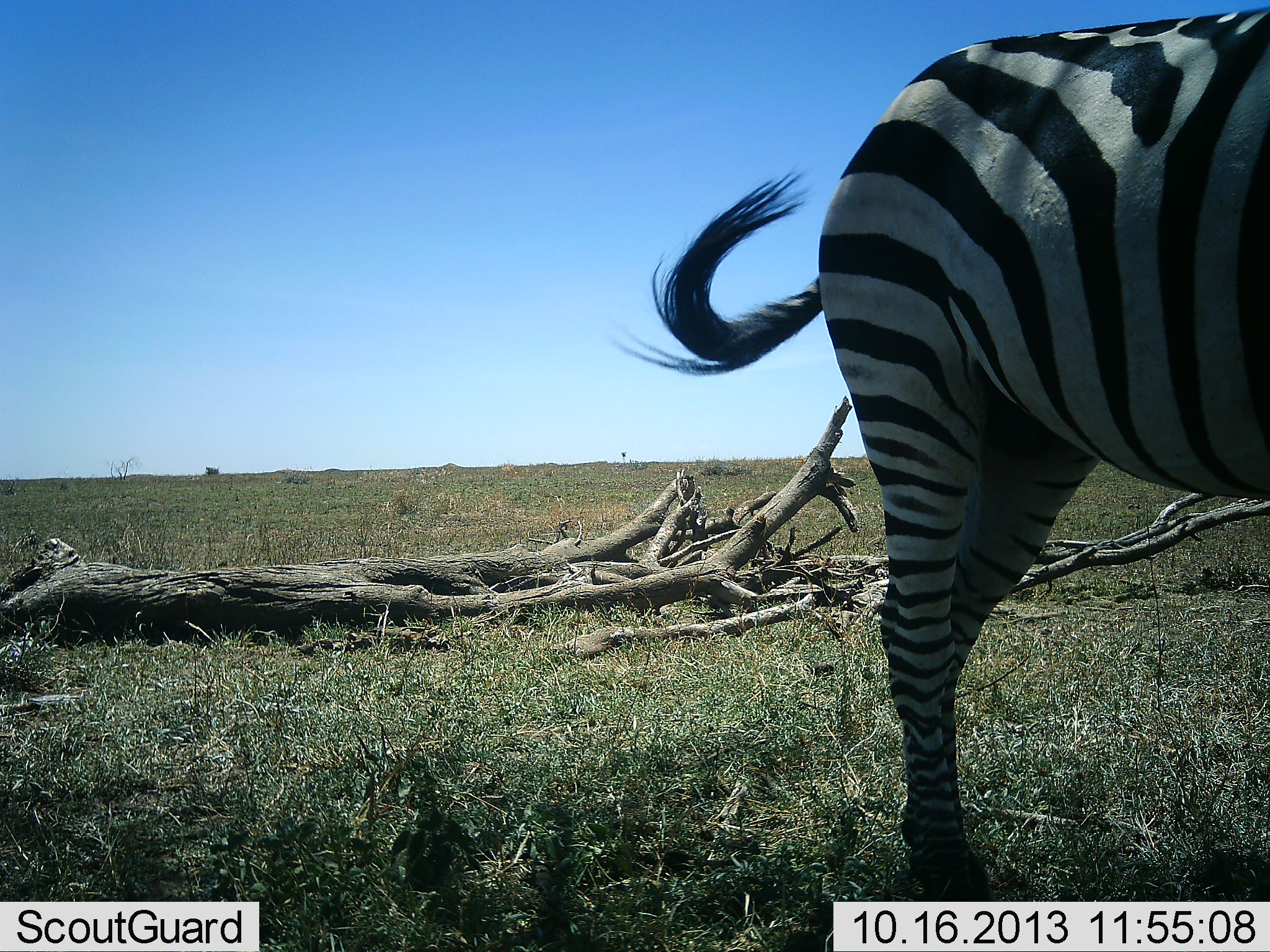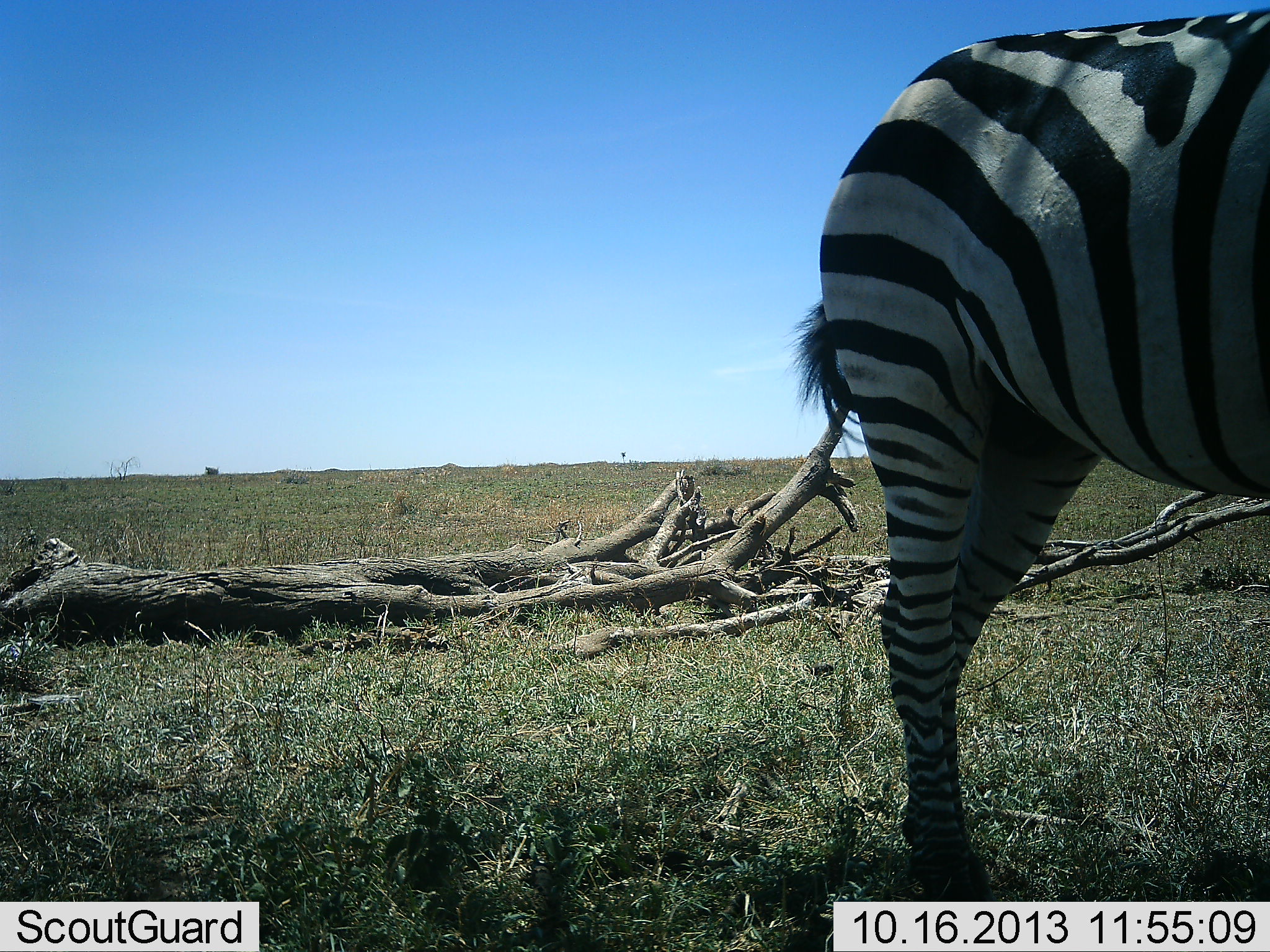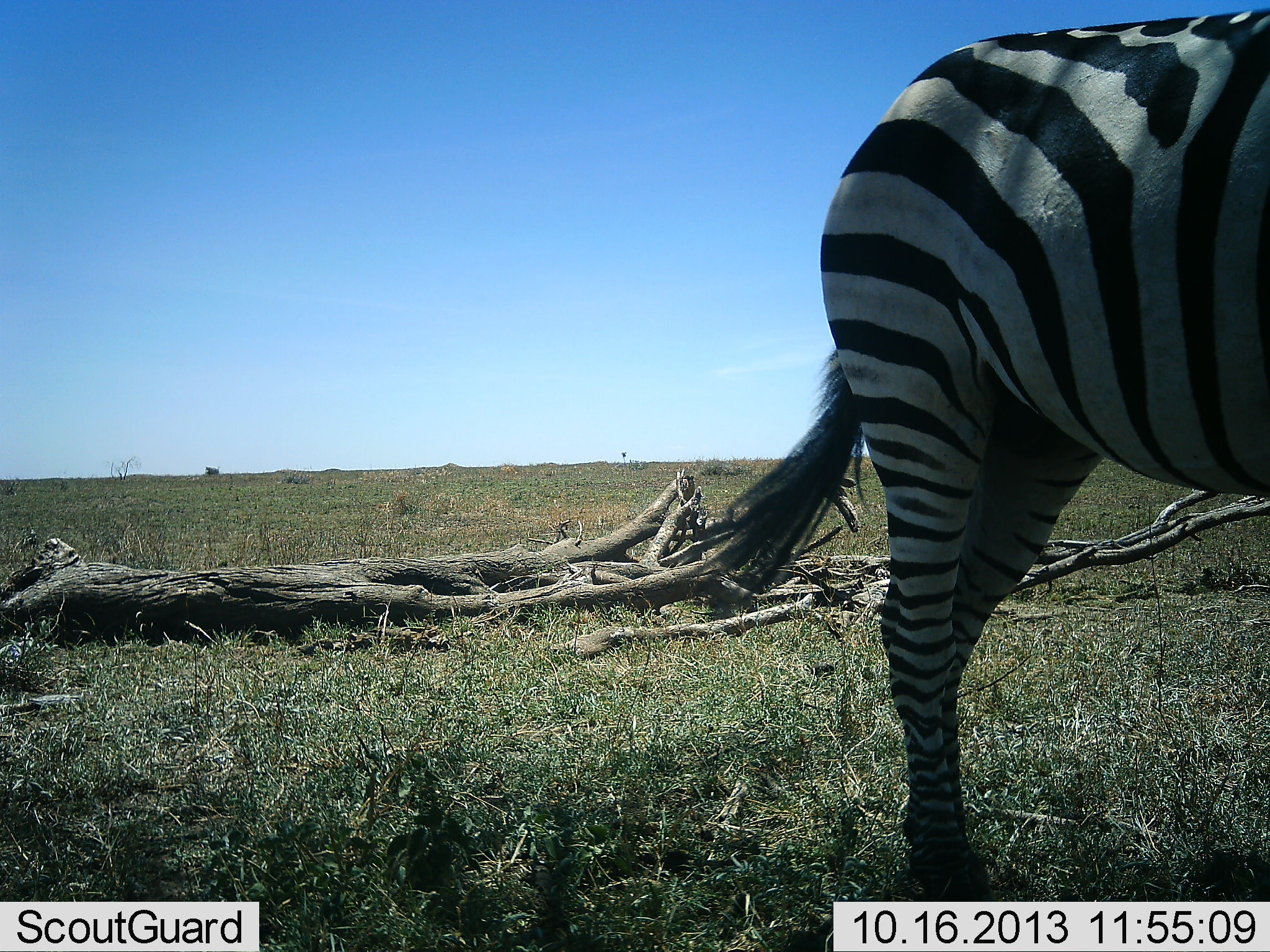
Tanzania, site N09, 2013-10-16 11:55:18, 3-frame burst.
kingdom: Animalia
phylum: Chordata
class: Mammalia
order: Perissodactyla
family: Equidae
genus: Equus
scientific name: Equus quagga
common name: plains zebra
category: zebra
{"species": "zebra (plains zebra) (Equus quagga)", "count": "1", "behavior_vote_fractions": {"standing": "89%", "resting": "5%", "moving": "5%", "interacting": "0%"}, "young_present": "0%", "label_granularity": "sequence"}